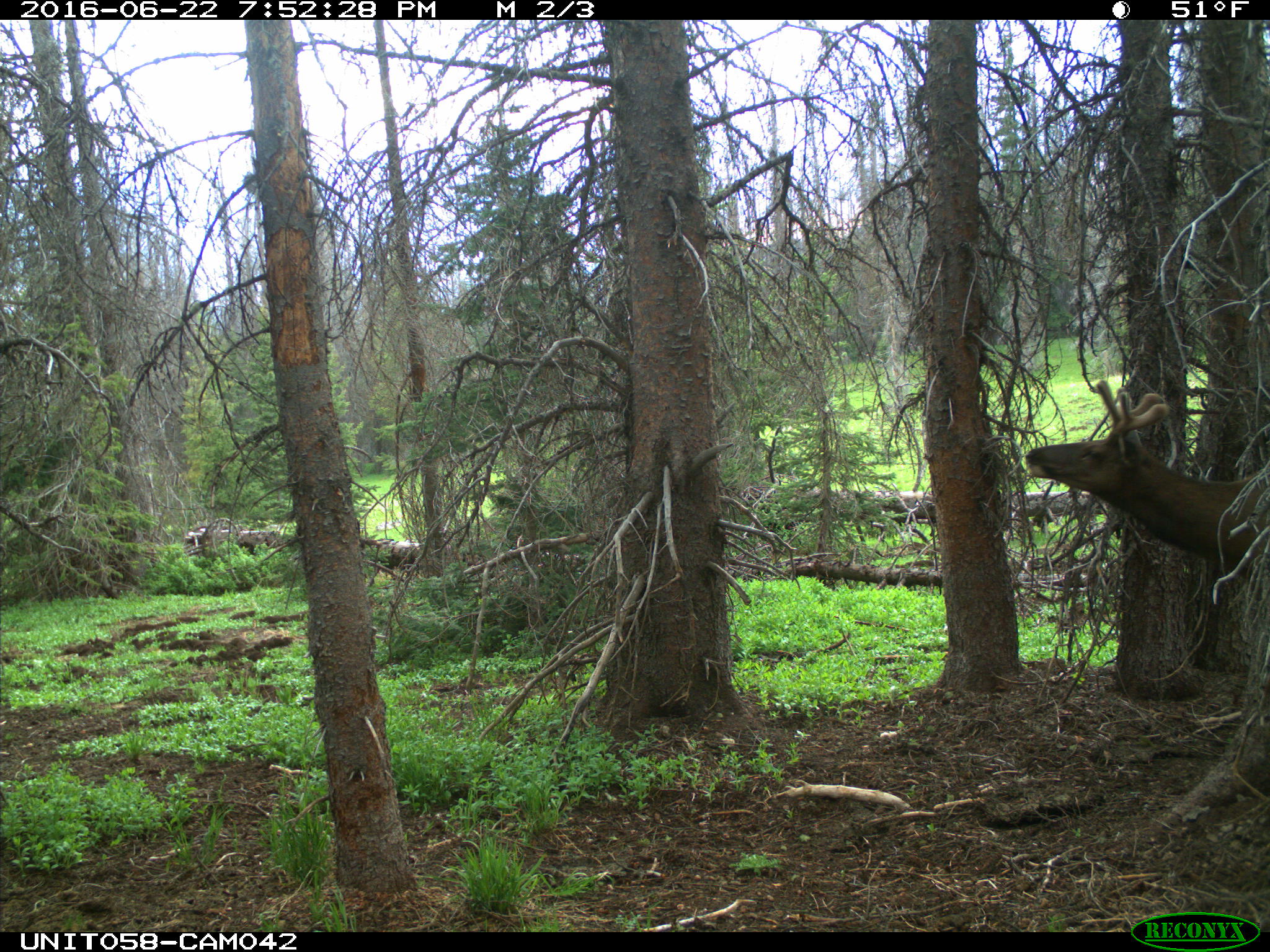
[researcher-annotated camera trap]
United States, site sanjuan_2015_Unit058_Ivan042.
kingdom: Animalia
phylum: Chordata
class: Mammalia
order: Artiodactyla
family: Cervidae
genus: Cervus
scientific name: Cervus elaphus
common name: red deer